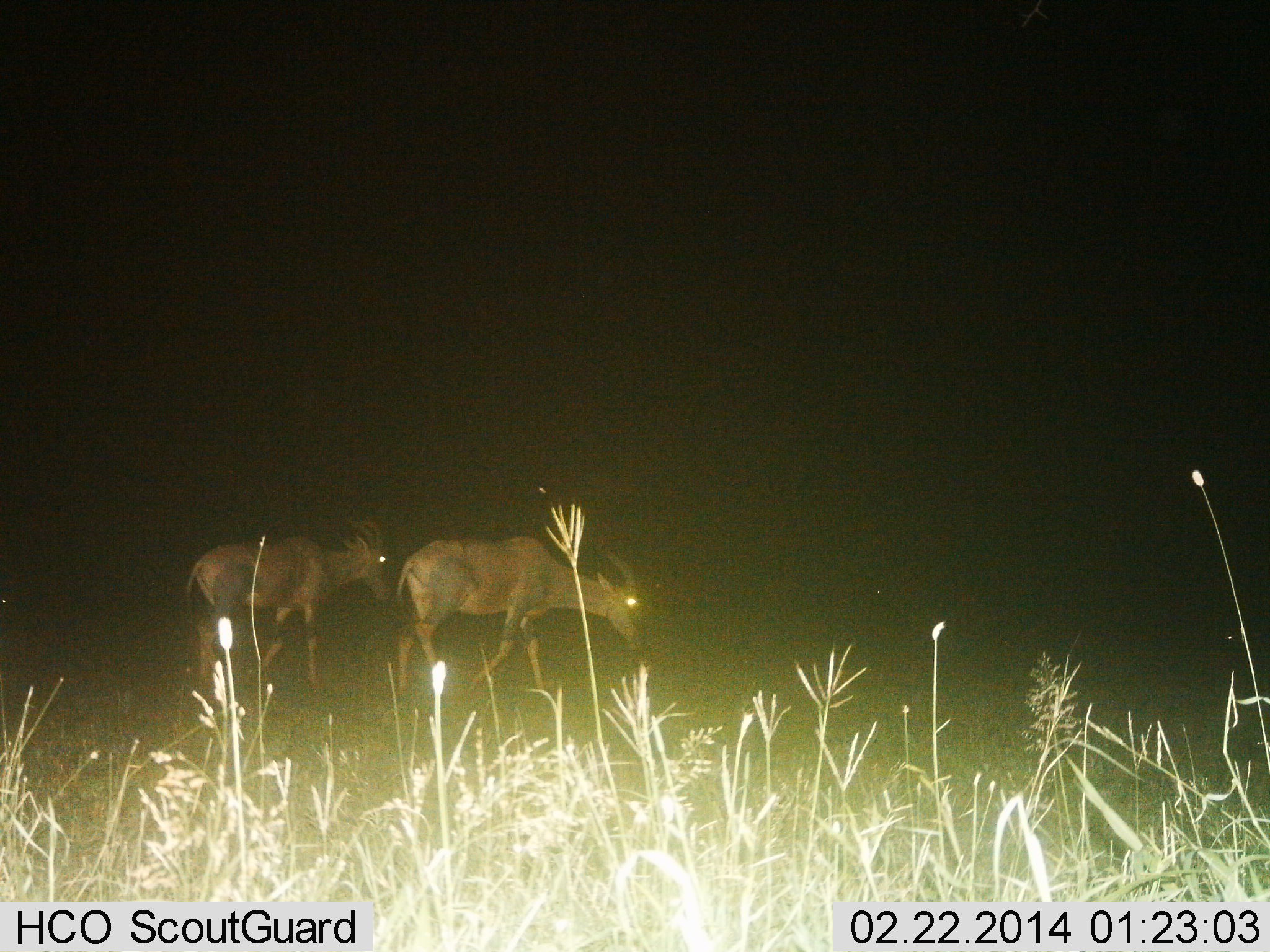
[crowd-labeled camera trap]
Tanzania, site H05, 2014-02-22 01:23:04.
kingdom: Animalia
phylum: Chordata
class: Mammalia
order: Artiodactyla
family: Bovidae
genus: Damaliscus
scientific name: Damaliscus lunatus jimela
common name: topi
Topi (Damaliscus lunatus jimela), count 2. Behavior (volunteer vote fractions): standing 40%, resting 0%, moving 70%, interacting 0%. Young present (vote fraction): 0%. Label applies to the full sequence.